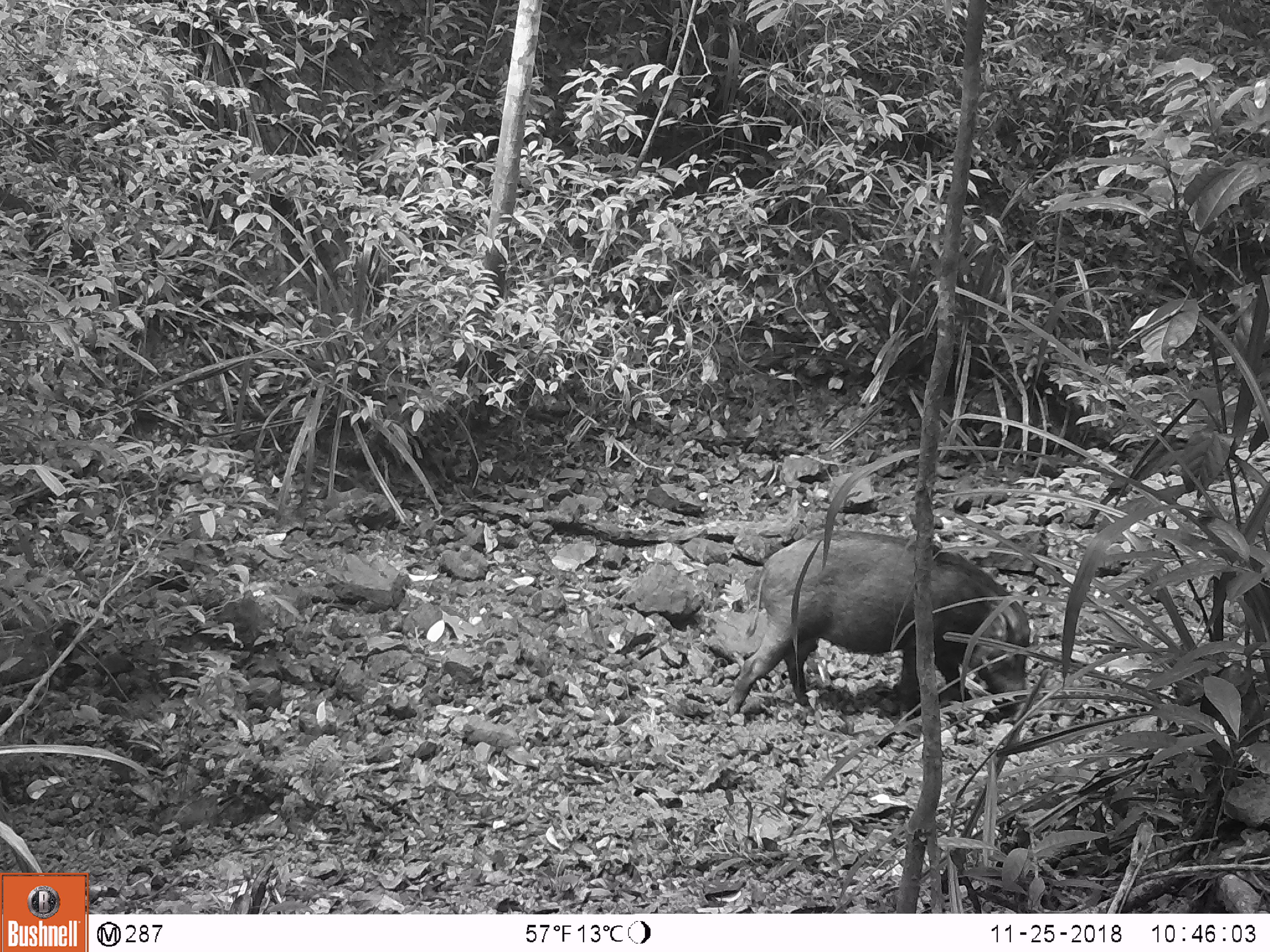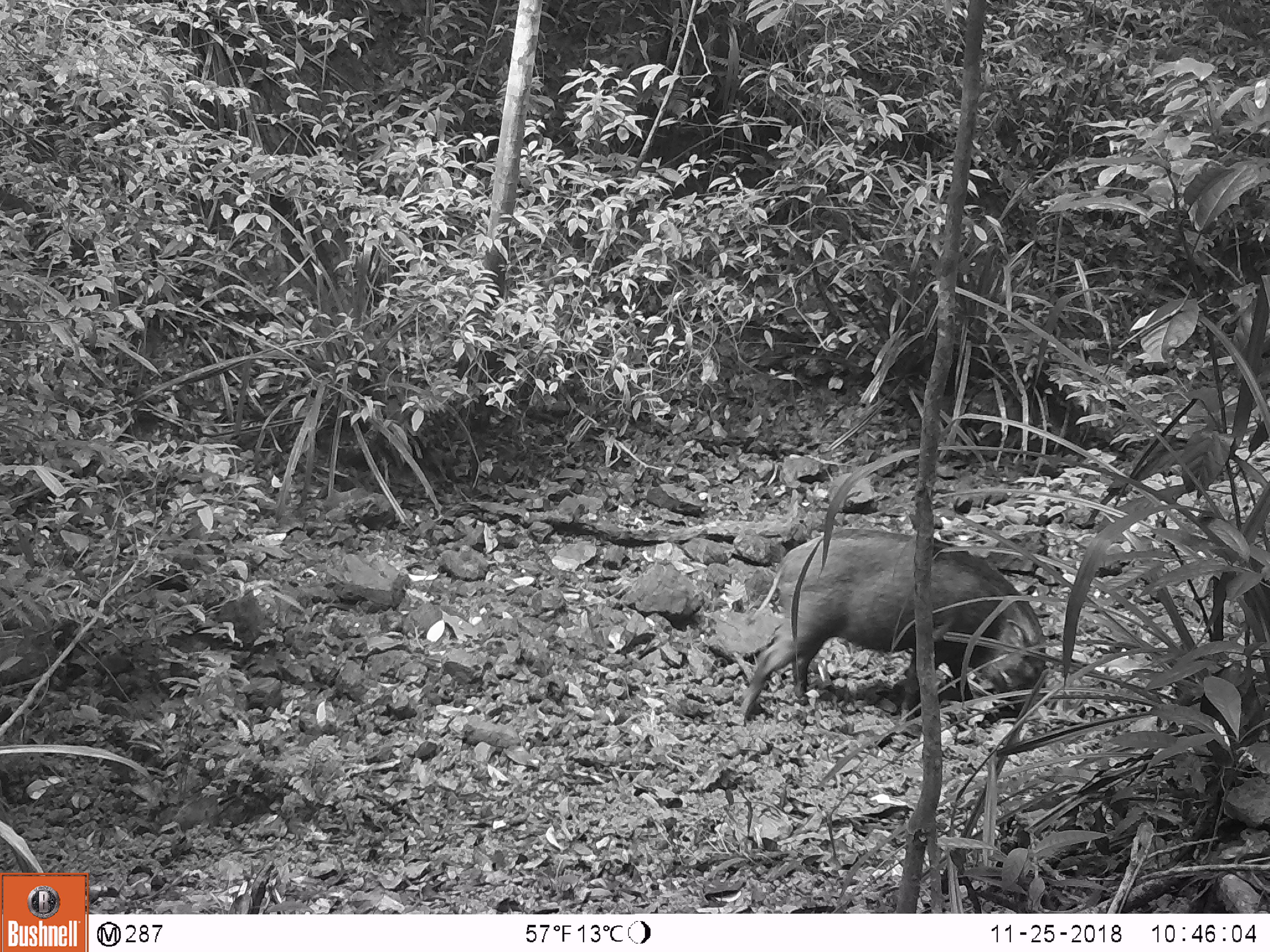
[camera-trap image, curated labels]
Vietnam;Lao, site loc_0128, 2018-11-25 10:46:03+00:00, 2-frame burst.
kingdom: Animalia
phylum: Chordata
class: Mammalia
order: Artiodactyla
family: Suidae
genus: Sus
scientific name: Sus scrofa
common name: eurasian wild pig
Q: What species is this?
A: Eurasian wild pig (Sus scrofa).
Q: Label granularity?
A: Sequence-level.